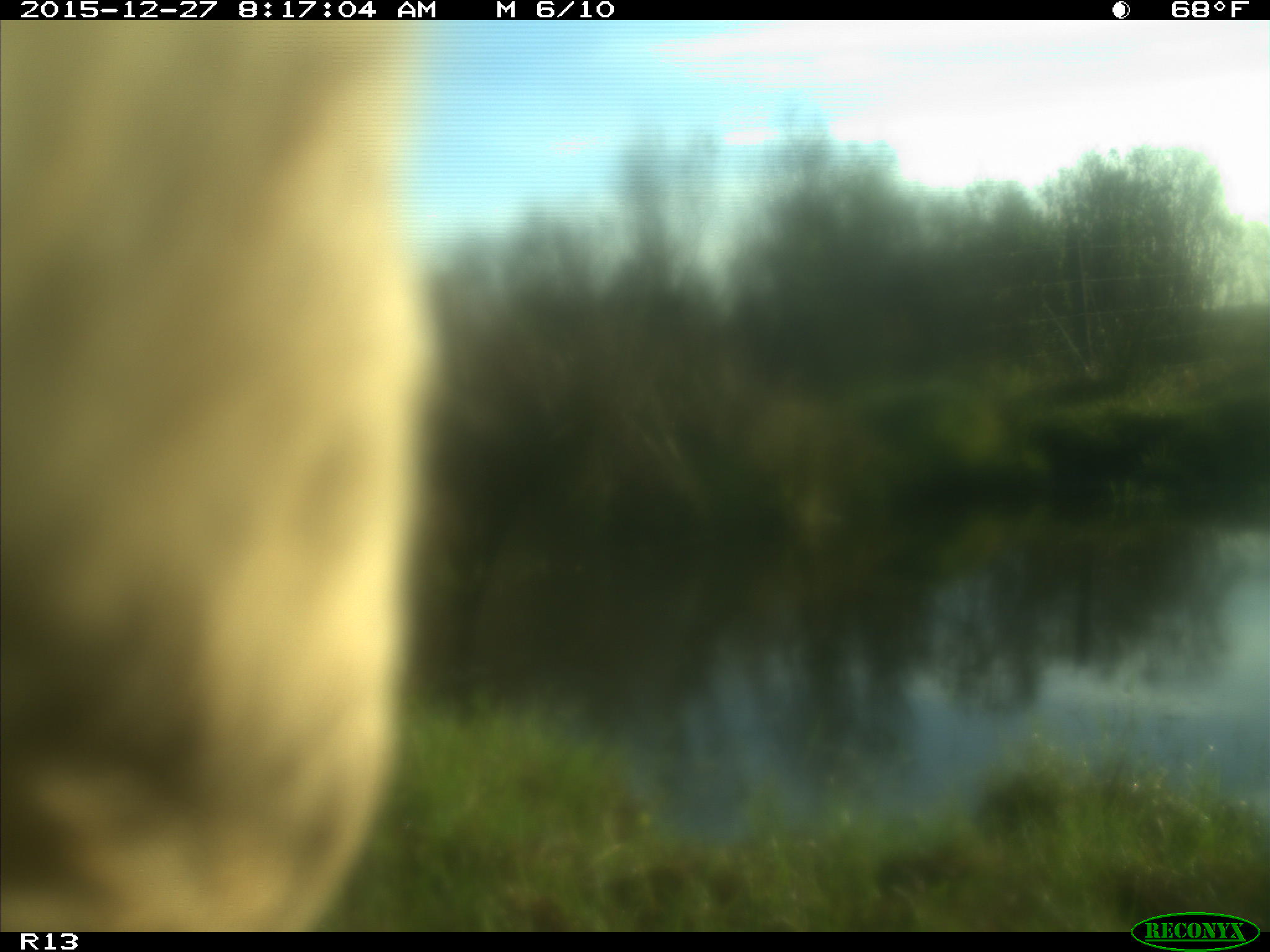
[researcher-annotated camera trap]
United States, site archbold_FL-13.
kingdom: Animalia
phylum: Chordata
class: Mammalia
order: Artiodactyla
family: Bovidae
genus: Bos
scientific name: Bos taurus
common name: domestic cow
Bos taurus (domestic cow).